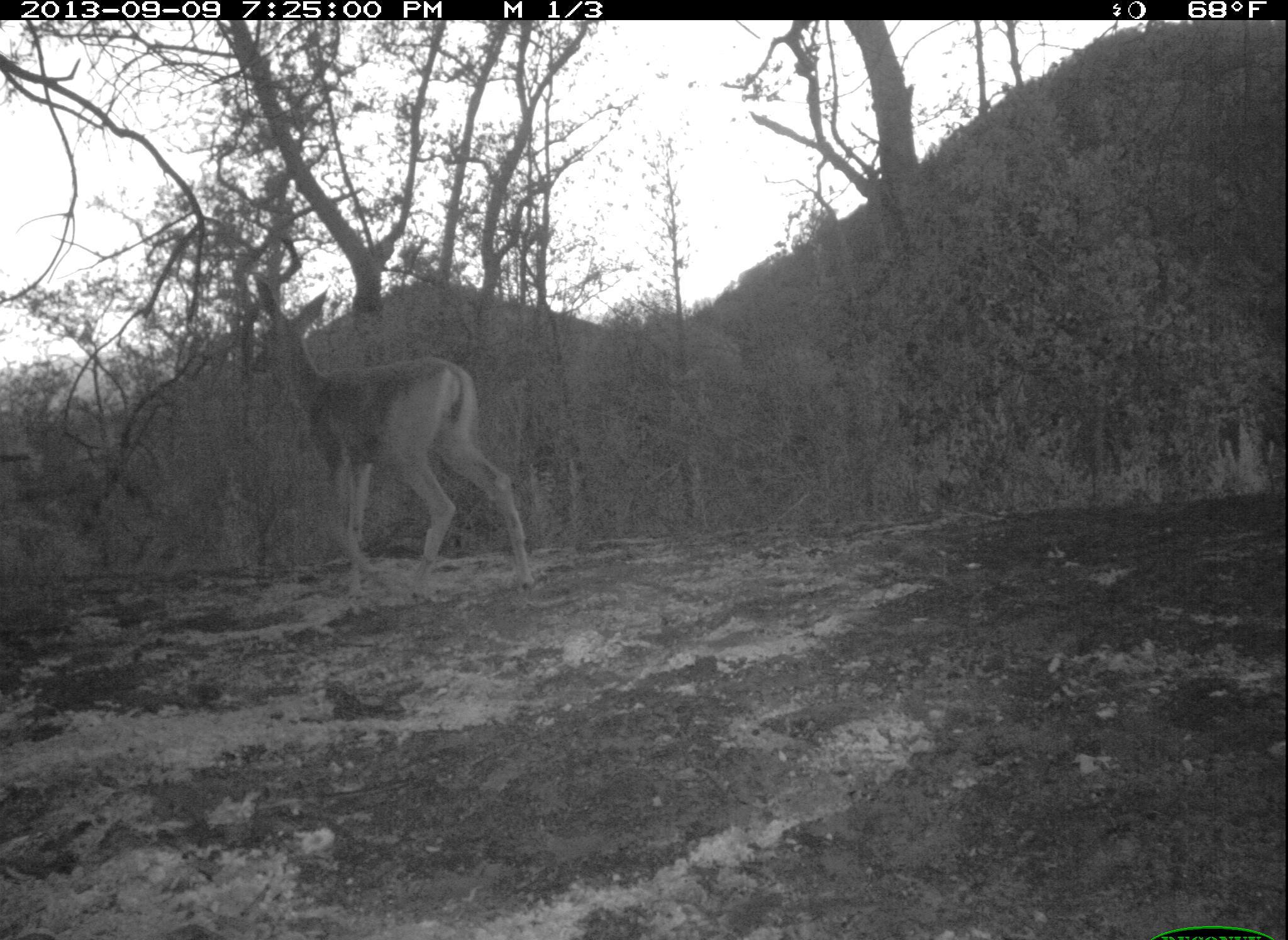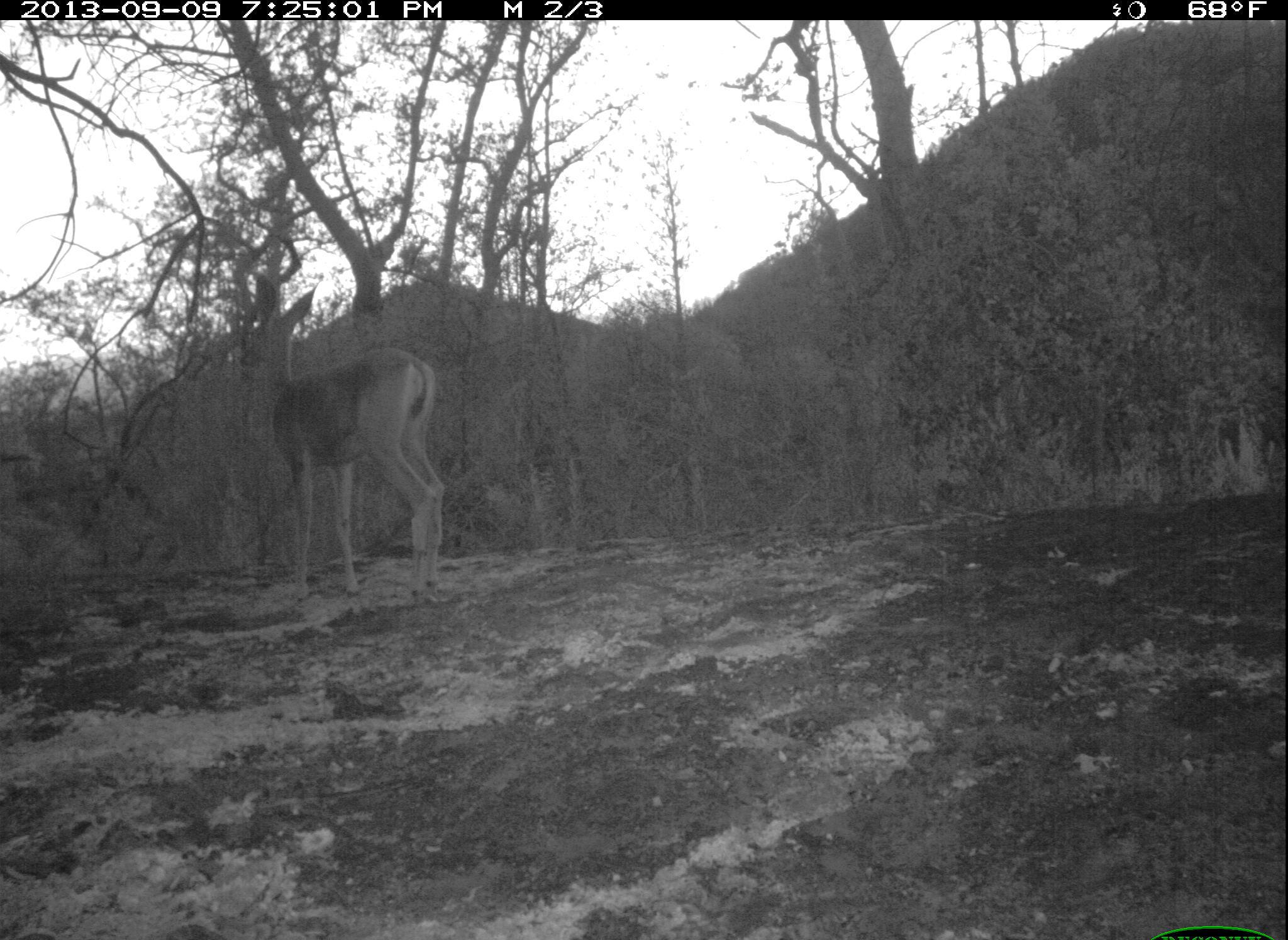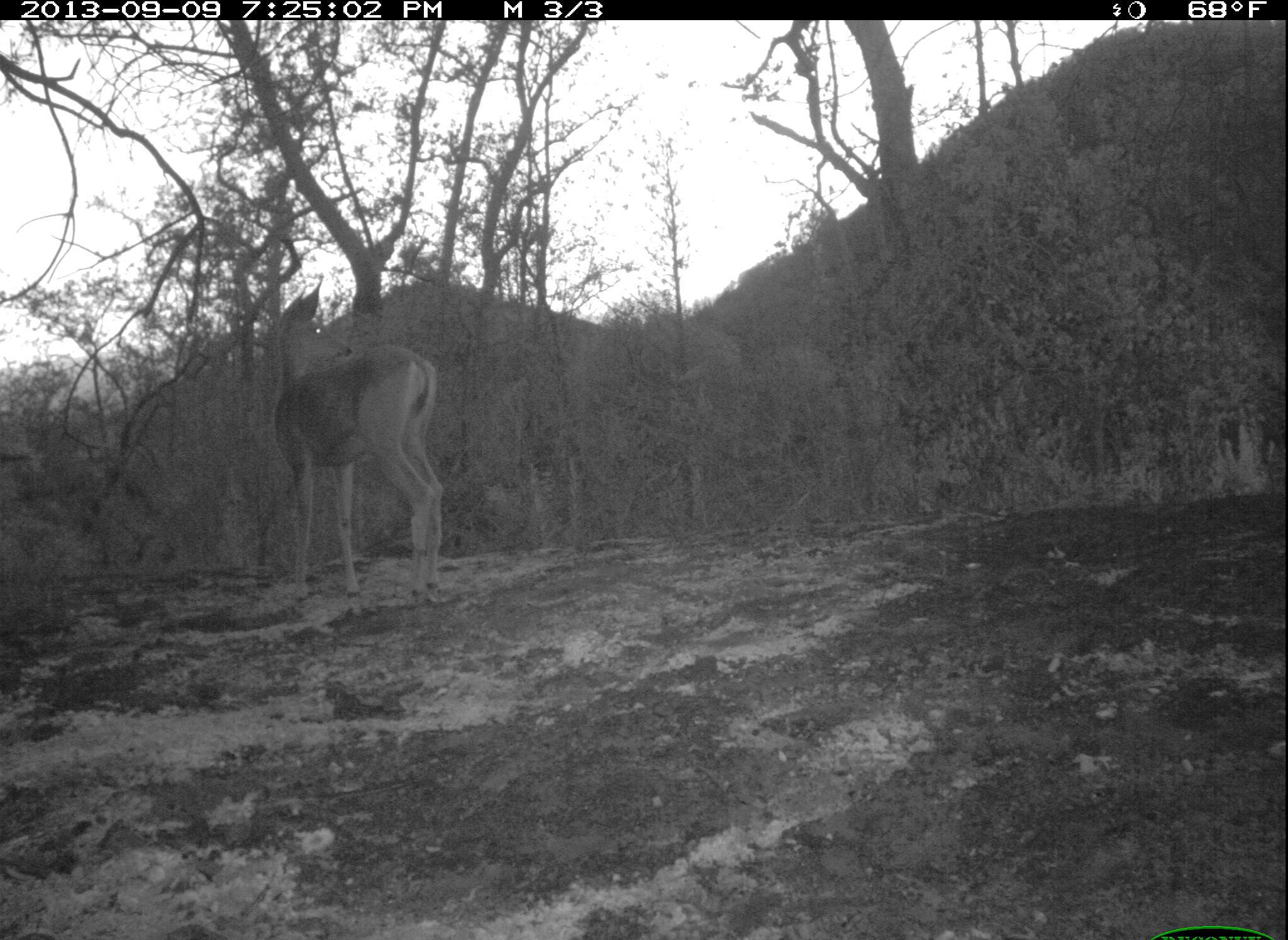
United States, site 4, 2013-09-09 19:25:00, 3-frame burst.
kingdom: Animalia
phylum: Chordata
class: Mammalia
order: Artiodactyla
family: Cervidae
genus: Odocoileus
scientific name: Odocoileus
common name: deer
Deer (Odocoileus).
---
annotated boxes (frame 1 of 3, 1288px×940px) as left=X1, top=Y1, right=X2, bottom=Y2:
deer: left=251, top=276, right=535, bottom=602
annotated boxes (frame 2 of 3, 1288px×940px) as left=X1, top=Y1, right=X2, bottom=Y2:
deer: left=255, top=272, right=445, bottom=604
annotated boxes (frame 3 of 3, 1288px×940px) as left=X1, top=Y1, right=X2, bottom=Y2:
deer: left=277, top=276, right=443, bottom=603